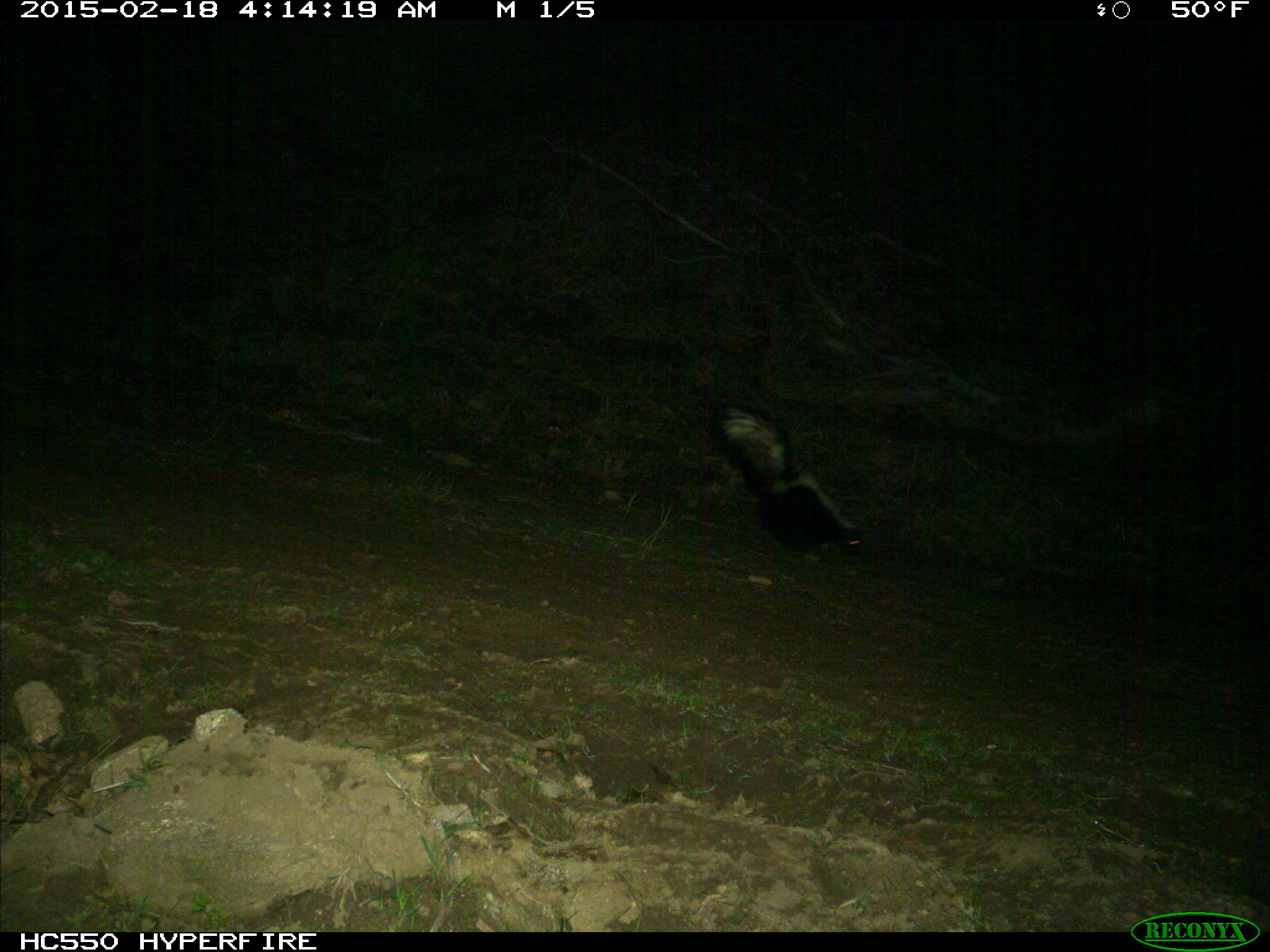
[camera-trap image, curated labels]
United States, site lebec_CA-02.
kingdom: Animalia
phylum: Chordata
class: Mammalia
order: Carnivora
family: Mephitidae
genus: Mephitis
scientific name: Mephitis mephitis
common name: striped skunk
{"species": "Mephitis mephitis (striped skunk)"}